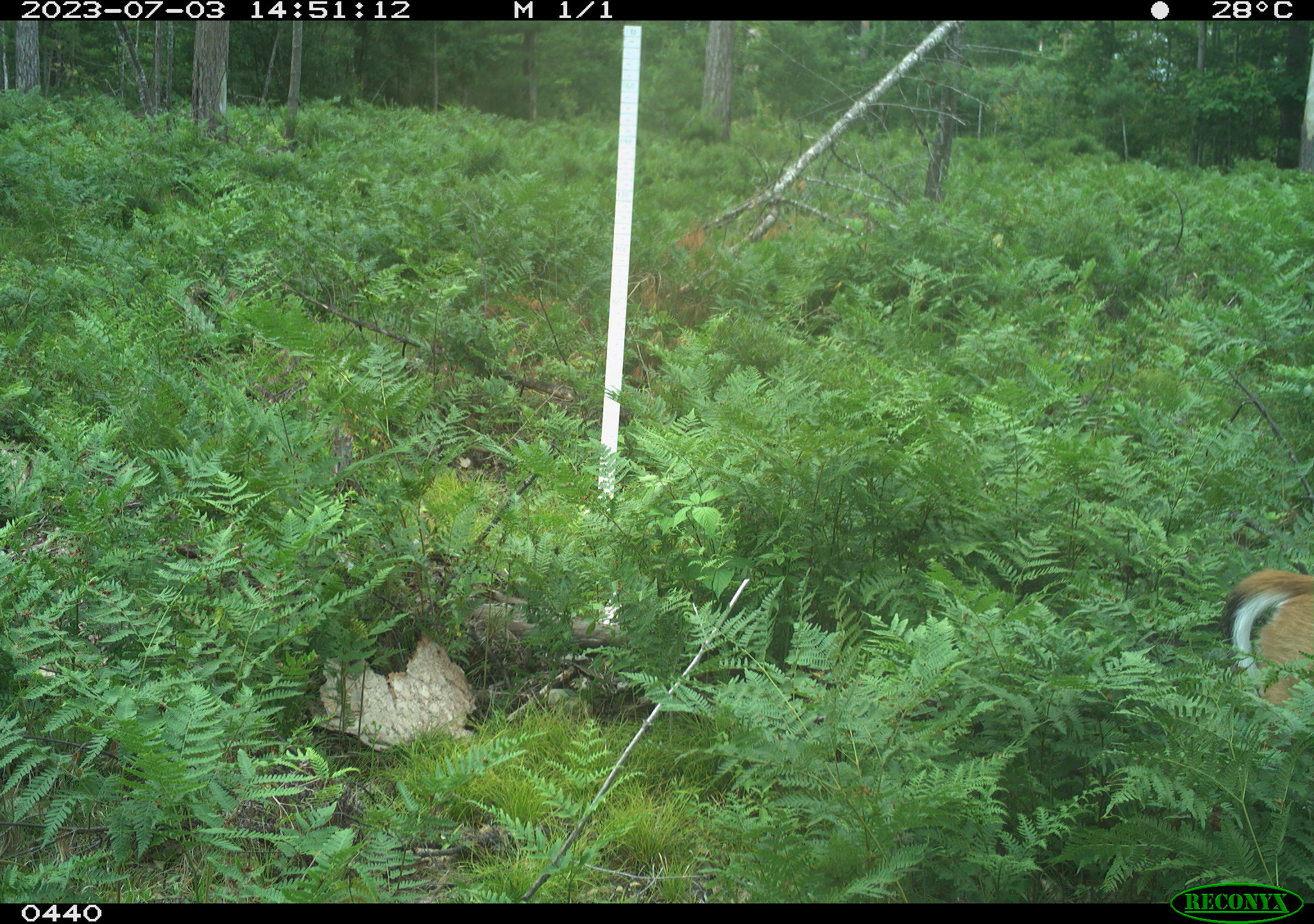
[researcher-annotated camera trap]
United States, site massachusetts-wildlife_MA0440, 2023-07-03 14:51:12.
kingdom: Animalia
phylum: Chordata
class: Mammalia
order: Artiodactyla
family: Cervidae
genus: Odocoileus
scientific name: Odocoileus virginianus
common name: white-tailed deer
White-tailed deer (Odocoileus virginianus).